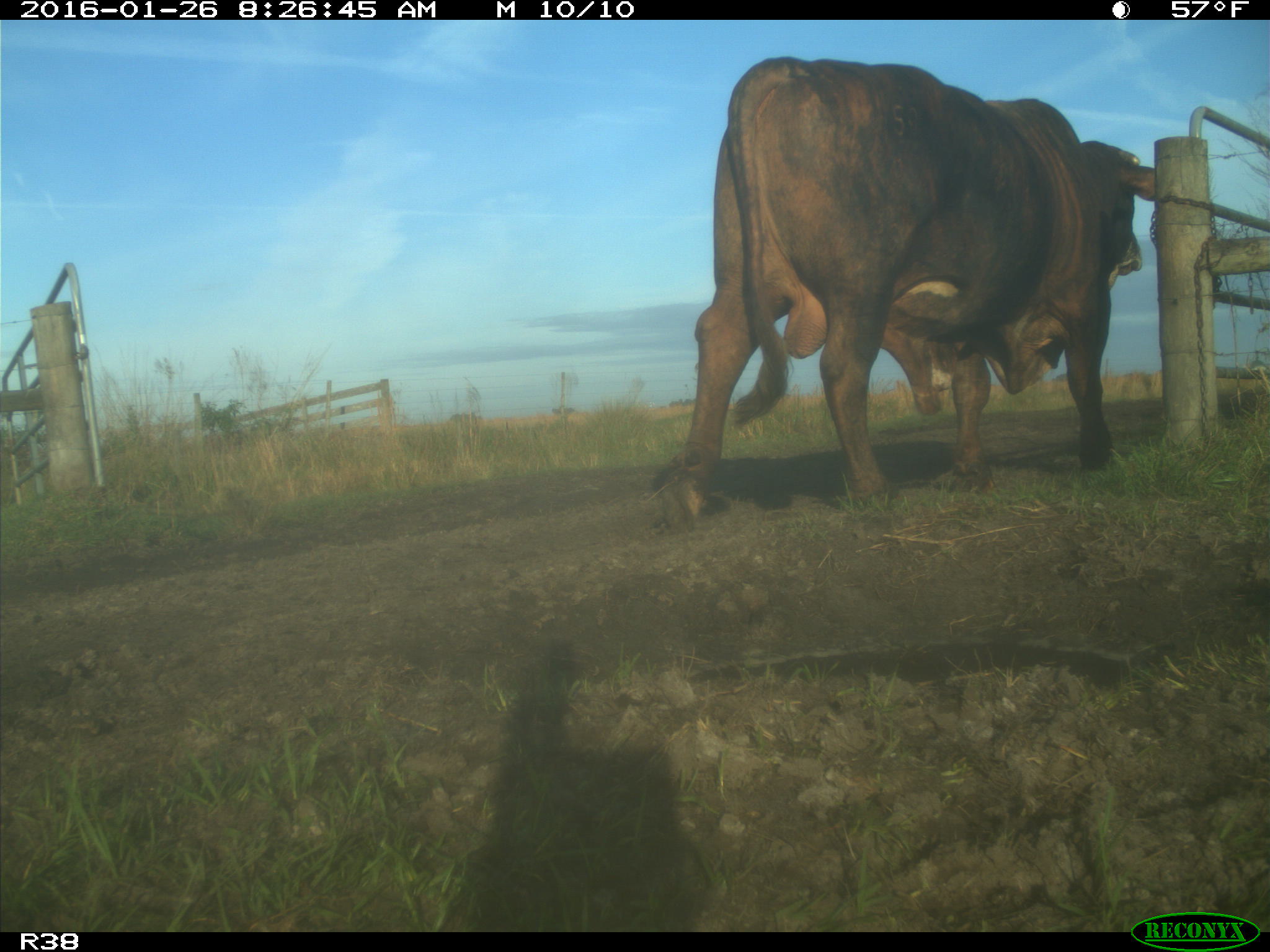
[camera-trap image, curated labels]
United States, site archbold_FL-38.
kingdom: Animalia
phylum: Chordata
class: Mammalia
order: Artiodactyla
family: Bovidae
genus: Bos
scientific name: Bos taurus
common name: domestic cow